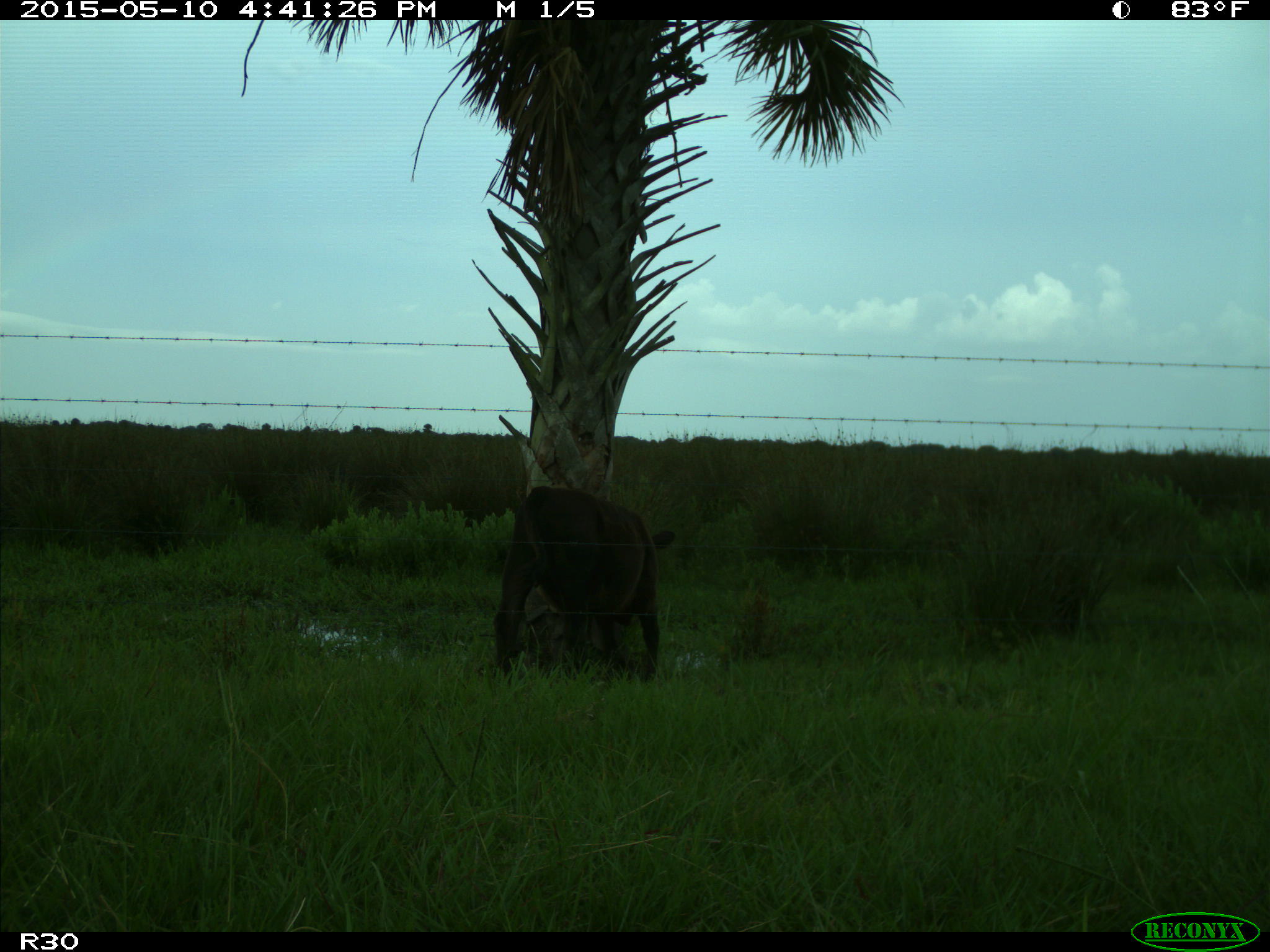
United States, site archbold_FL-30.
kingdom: Animalia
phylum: Chordata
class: Mammalia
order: Artiodactyla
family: Bovidae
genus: Bos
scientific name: Bos taurus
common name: domestic cow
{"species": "Bos taurus (domestic cow)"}